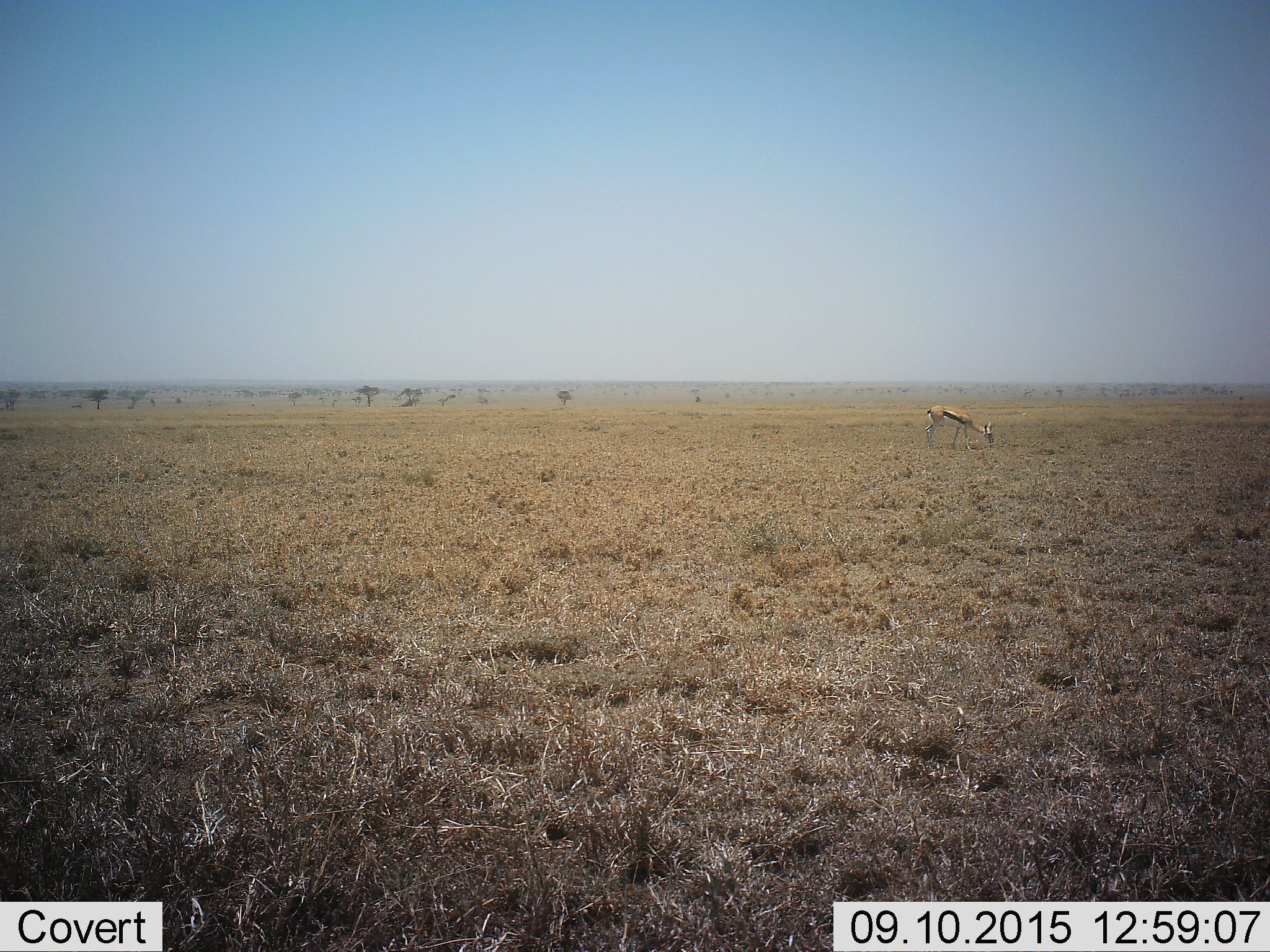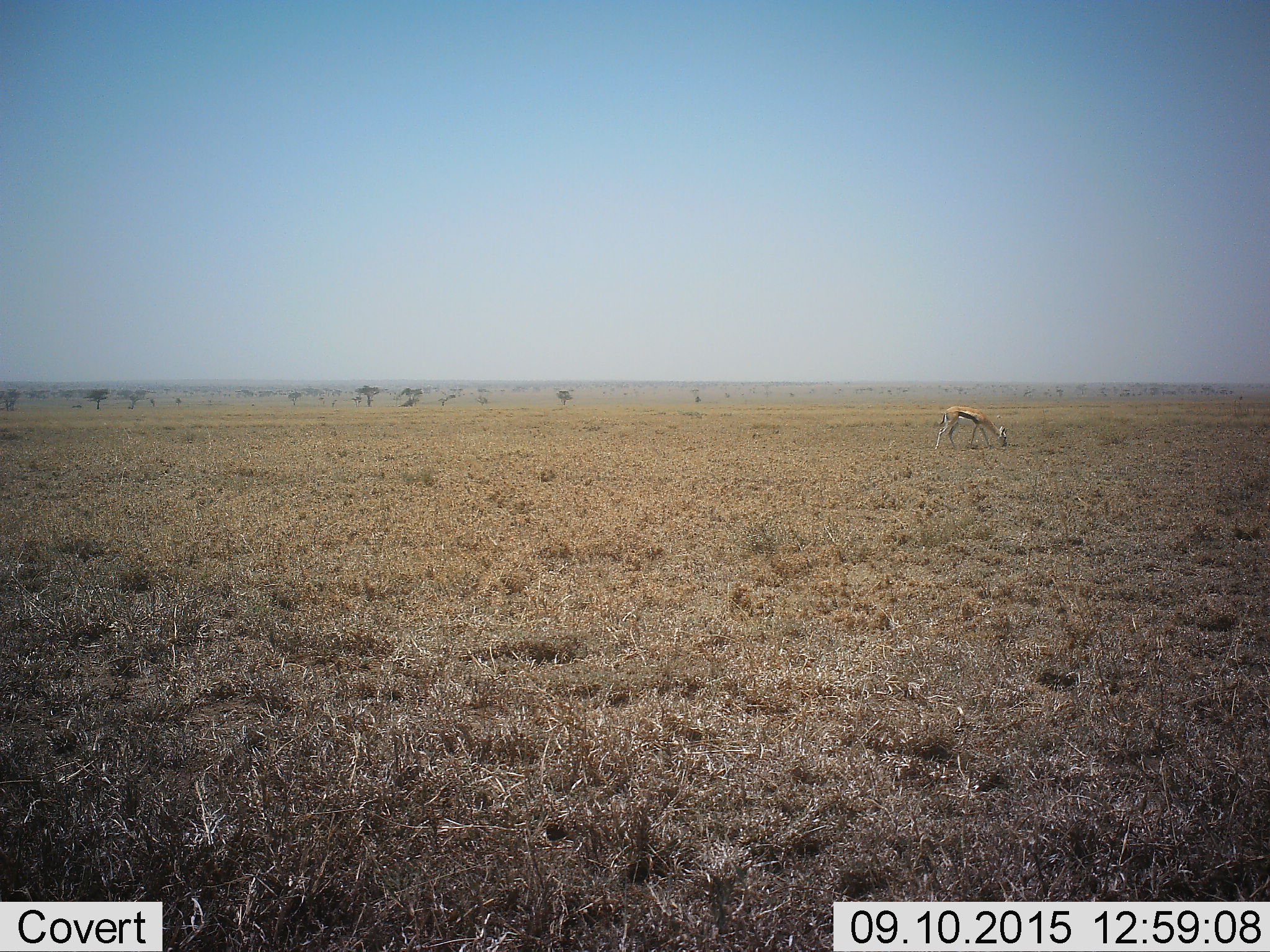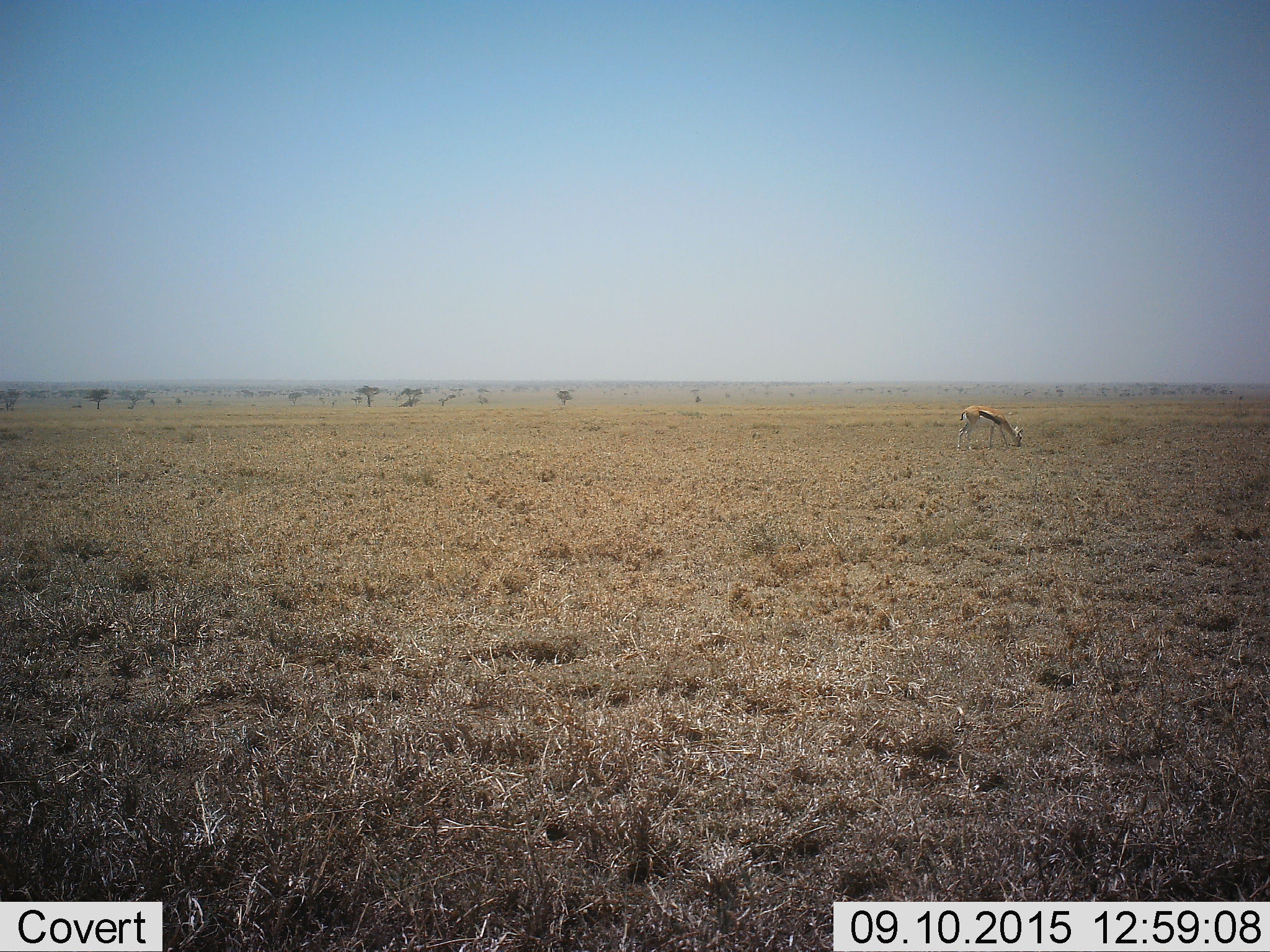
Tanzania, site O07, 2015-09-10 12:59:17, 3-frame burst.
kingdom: Animalia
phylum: Chordata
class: Mammalia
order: Artiodactyla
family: Bovidae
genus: Eudorcas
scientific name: Eudorcas thomsonii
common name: thomson's gazelle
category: gazellethomsons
Gazellethomsons (thomson's gazelle) (Eudorcas thomsonii), count 1. Behavior (volunteer vote fractions): standing 17%, resting 17%, moving 50%, interacting 0%. Young present (vote fraction): 0%. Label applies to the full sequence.